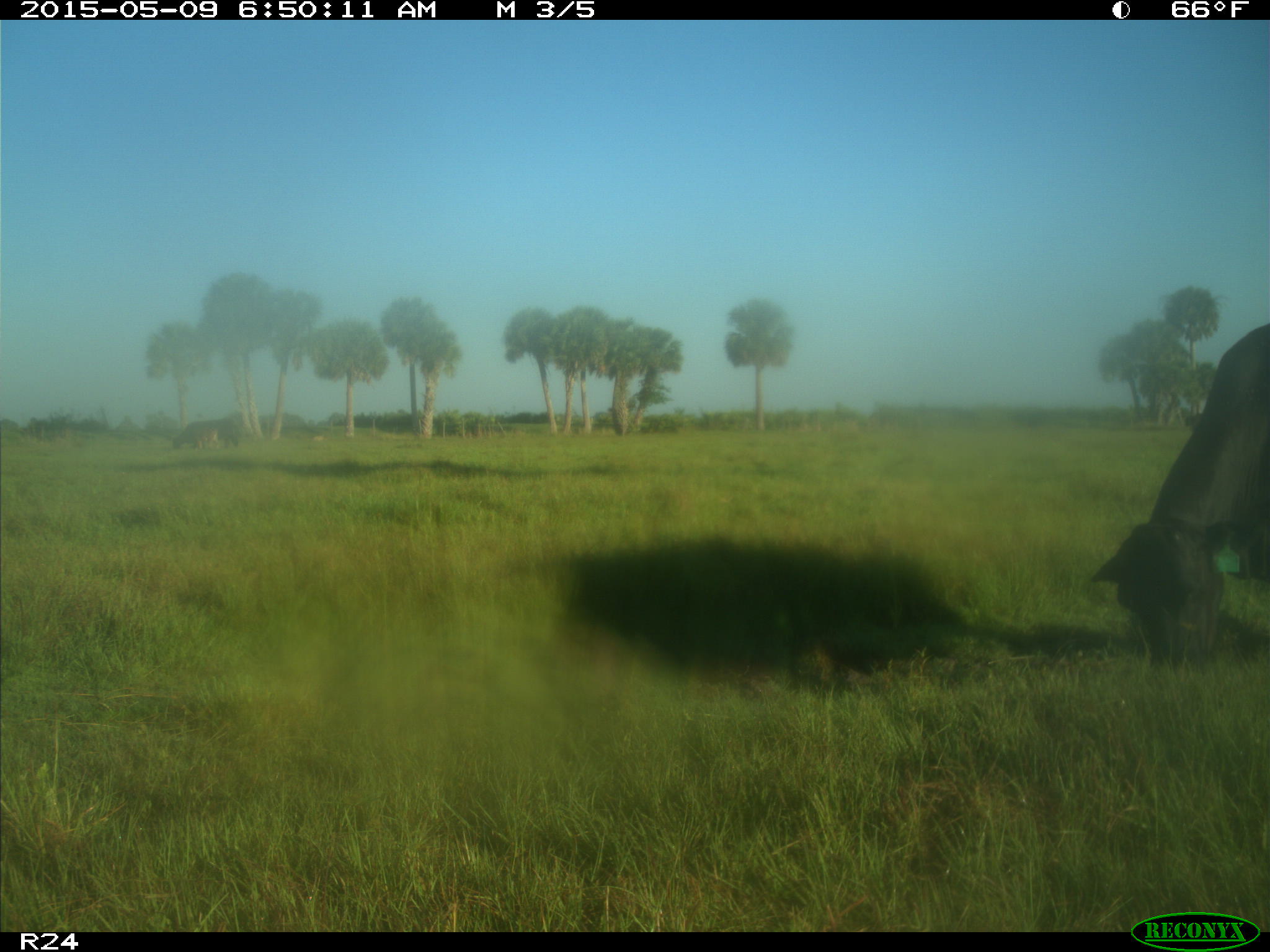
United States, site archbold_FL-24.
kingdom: Animalia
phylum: Chordata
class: Mammalia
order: Artiodactyla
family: Bovidae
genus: Bos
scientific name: Bos taurus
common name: domestic cow